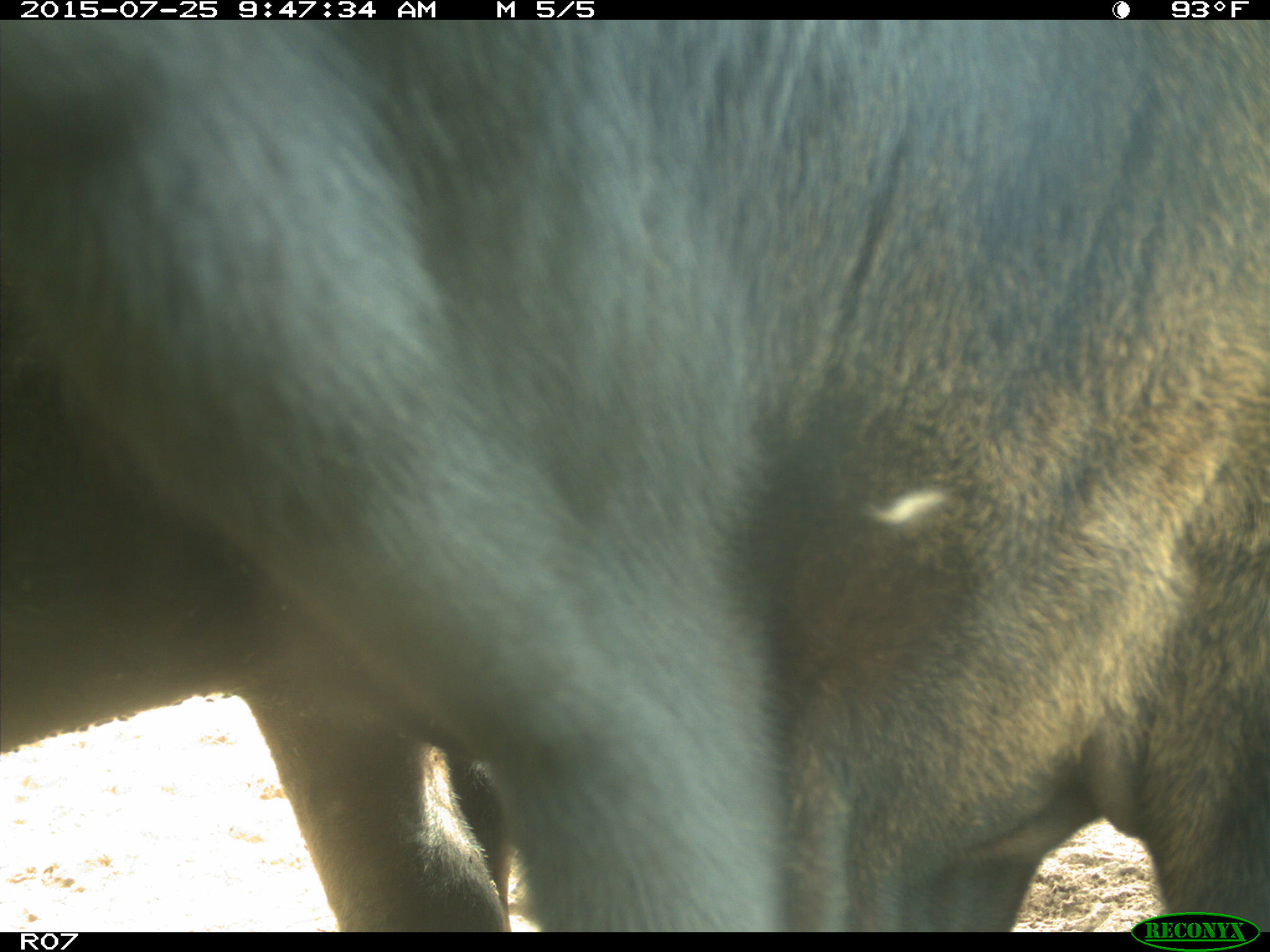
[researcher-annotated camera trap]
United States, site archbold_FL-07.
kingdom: Animalia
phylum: Chordata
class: Mammalia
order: Artiodactyla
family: Bovidae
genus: Bos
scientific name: Bos taurus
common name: domestic cow